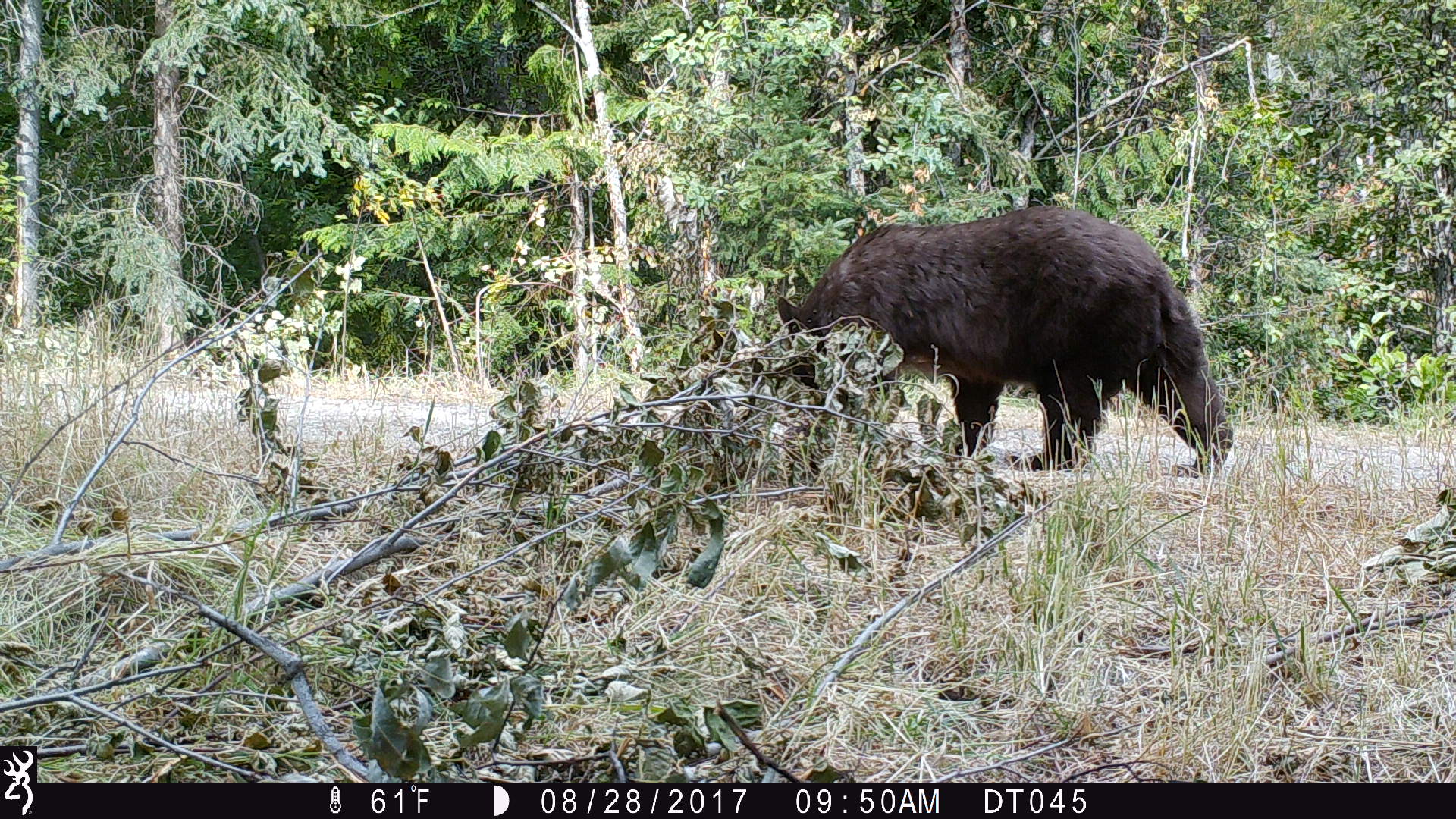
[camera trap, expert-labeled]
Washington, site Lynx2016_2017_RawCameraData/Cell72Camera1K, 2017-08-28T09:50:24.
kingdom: Animalia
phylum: Chordata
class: Mammalia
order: Carnivora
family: Ursidae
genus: Ursus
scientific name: Ursus americanus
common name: american black bear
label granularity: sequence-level